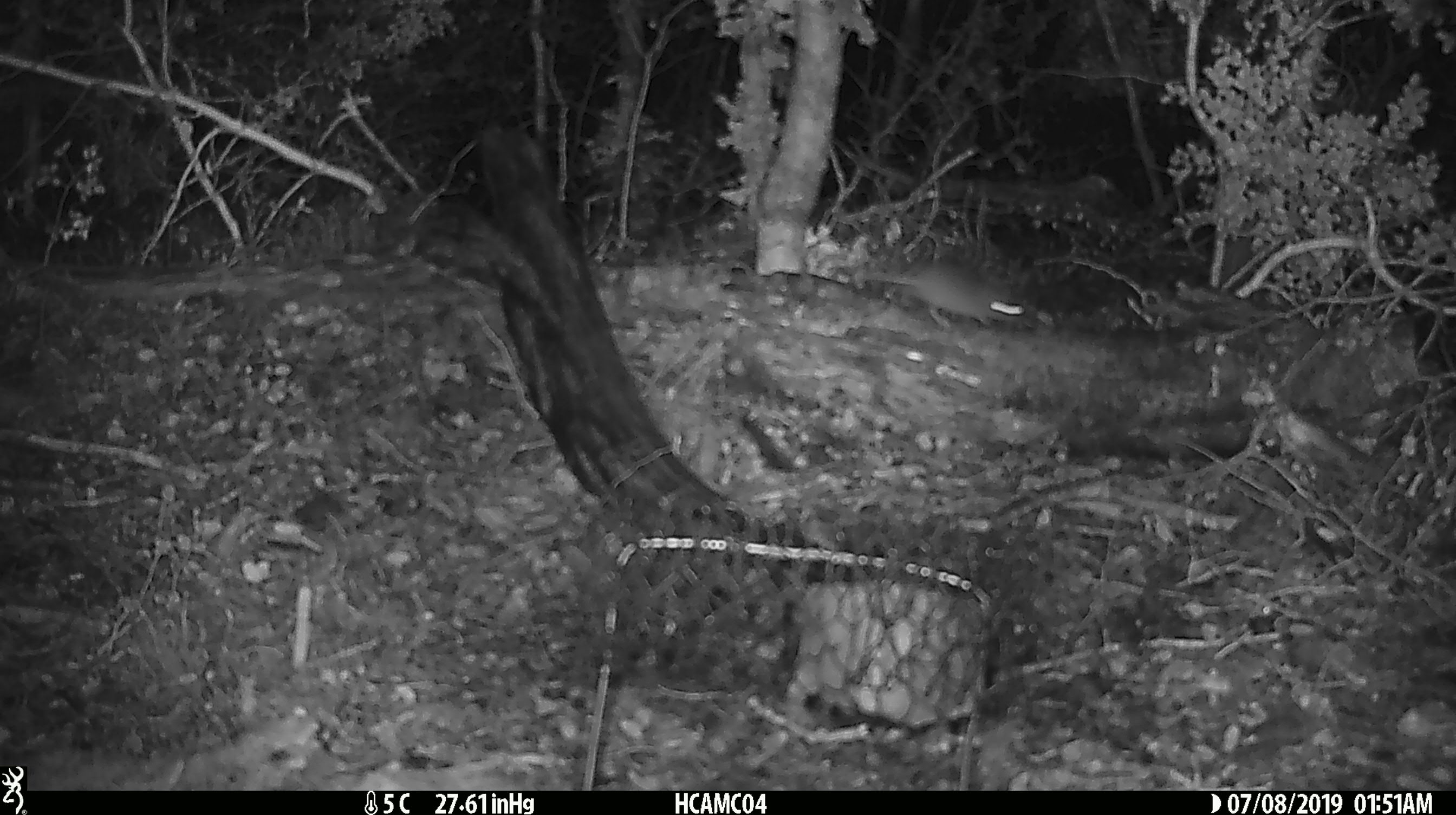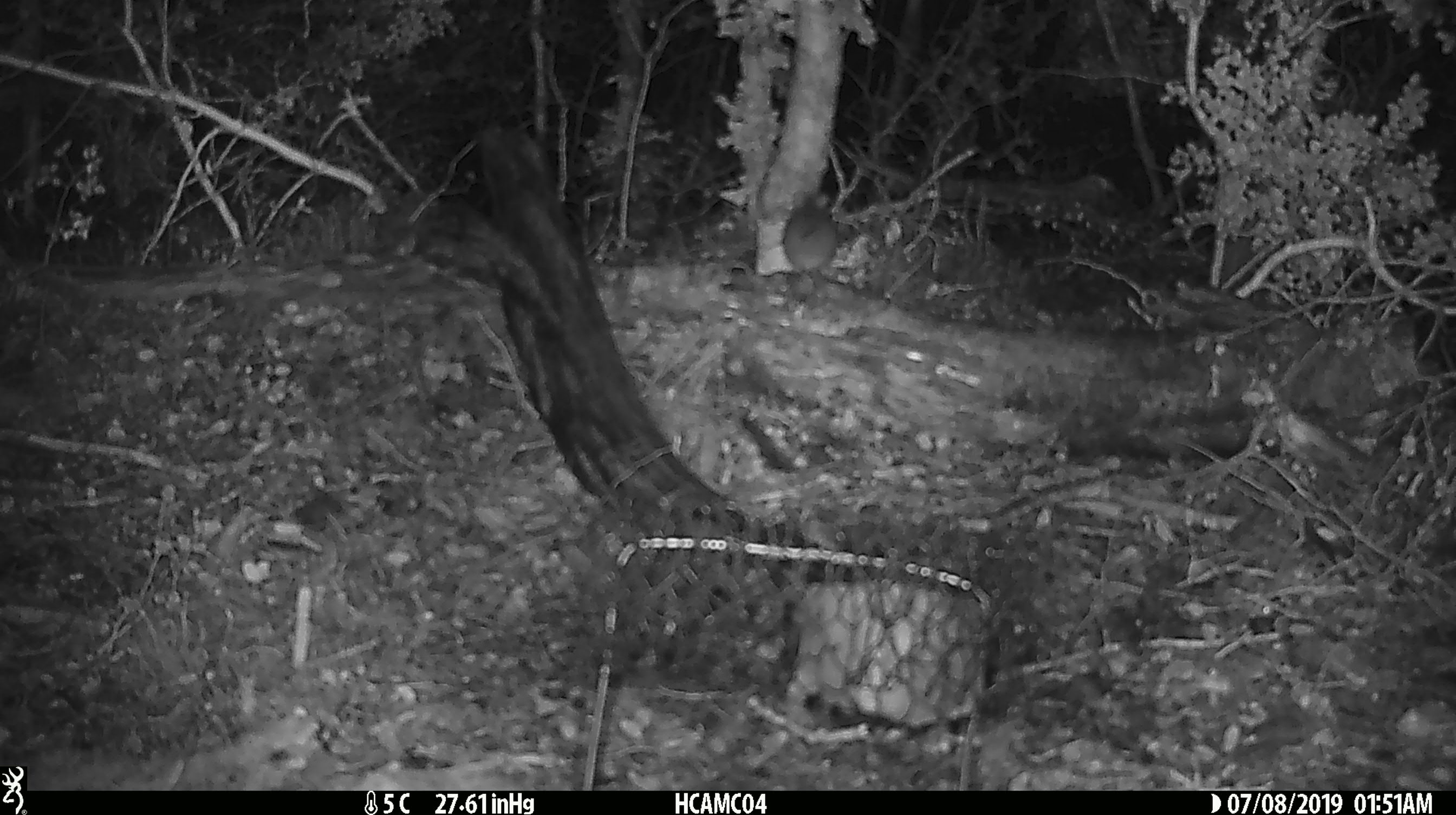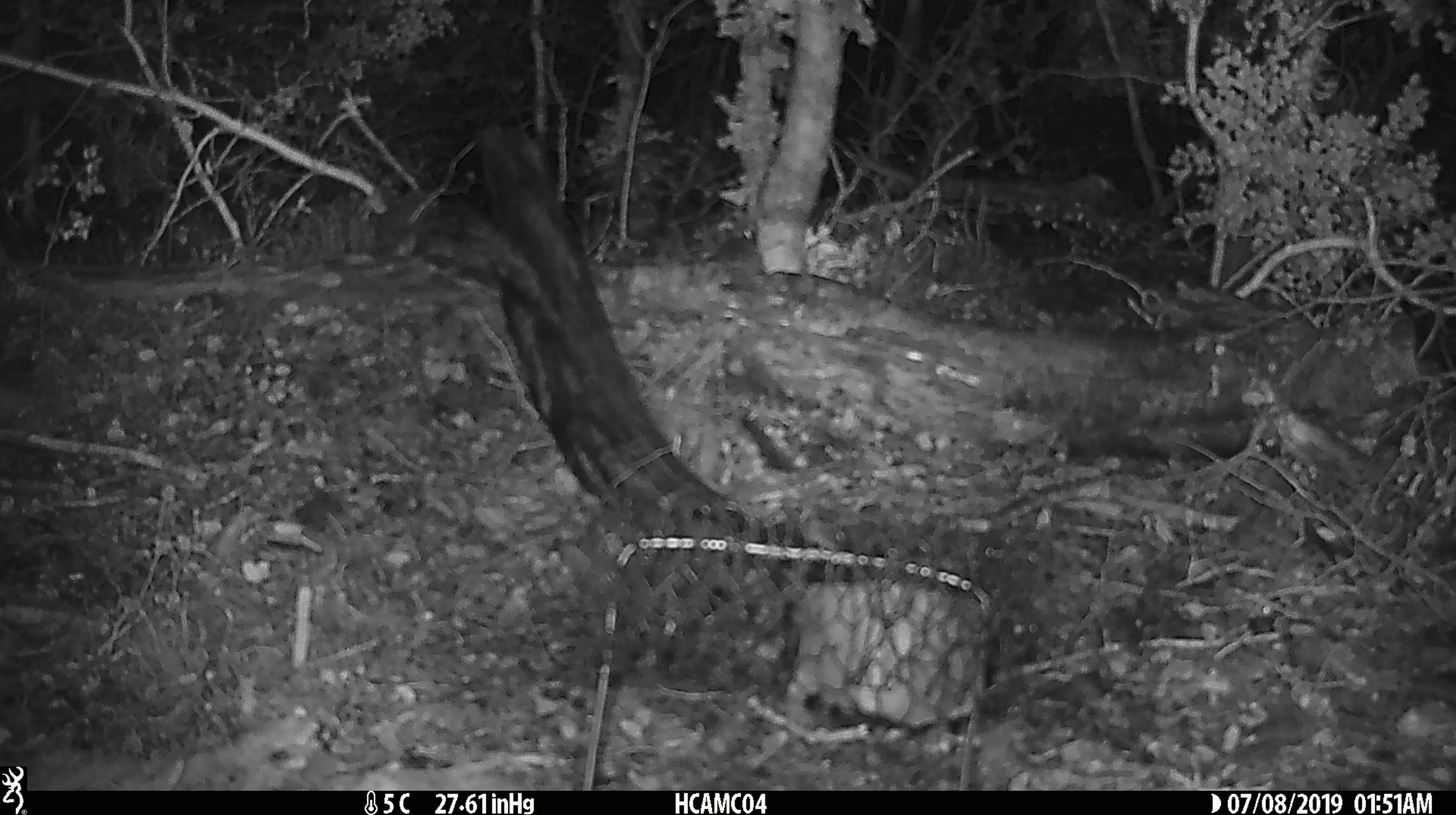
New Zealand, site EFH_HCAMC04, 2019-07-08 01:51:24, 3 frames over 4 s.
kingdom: Animalia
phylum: Chordata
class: Mammalia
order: Rodentia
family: Muridae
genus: Mus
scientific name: Mus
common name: mouse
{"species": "mouse (Mus)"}